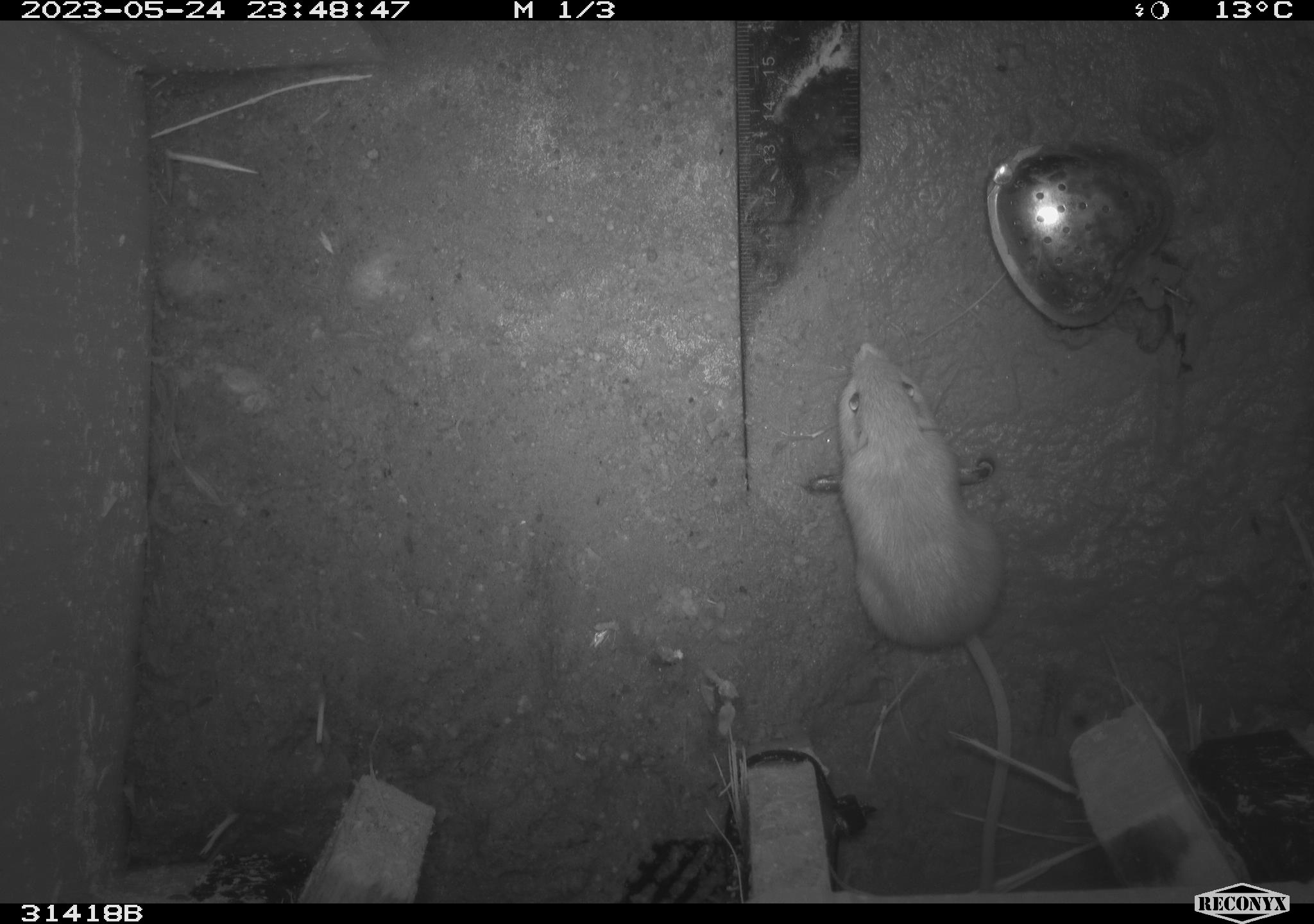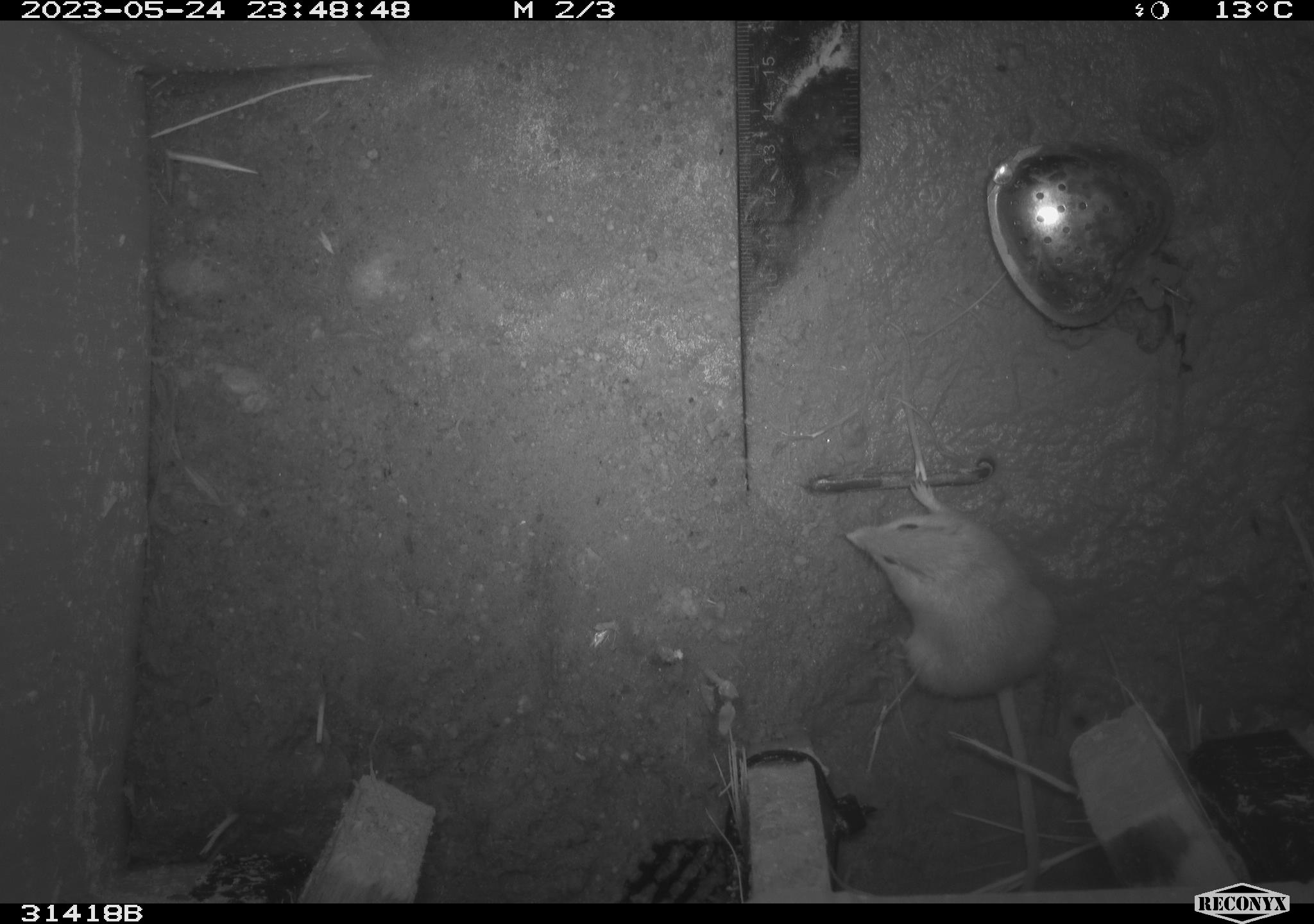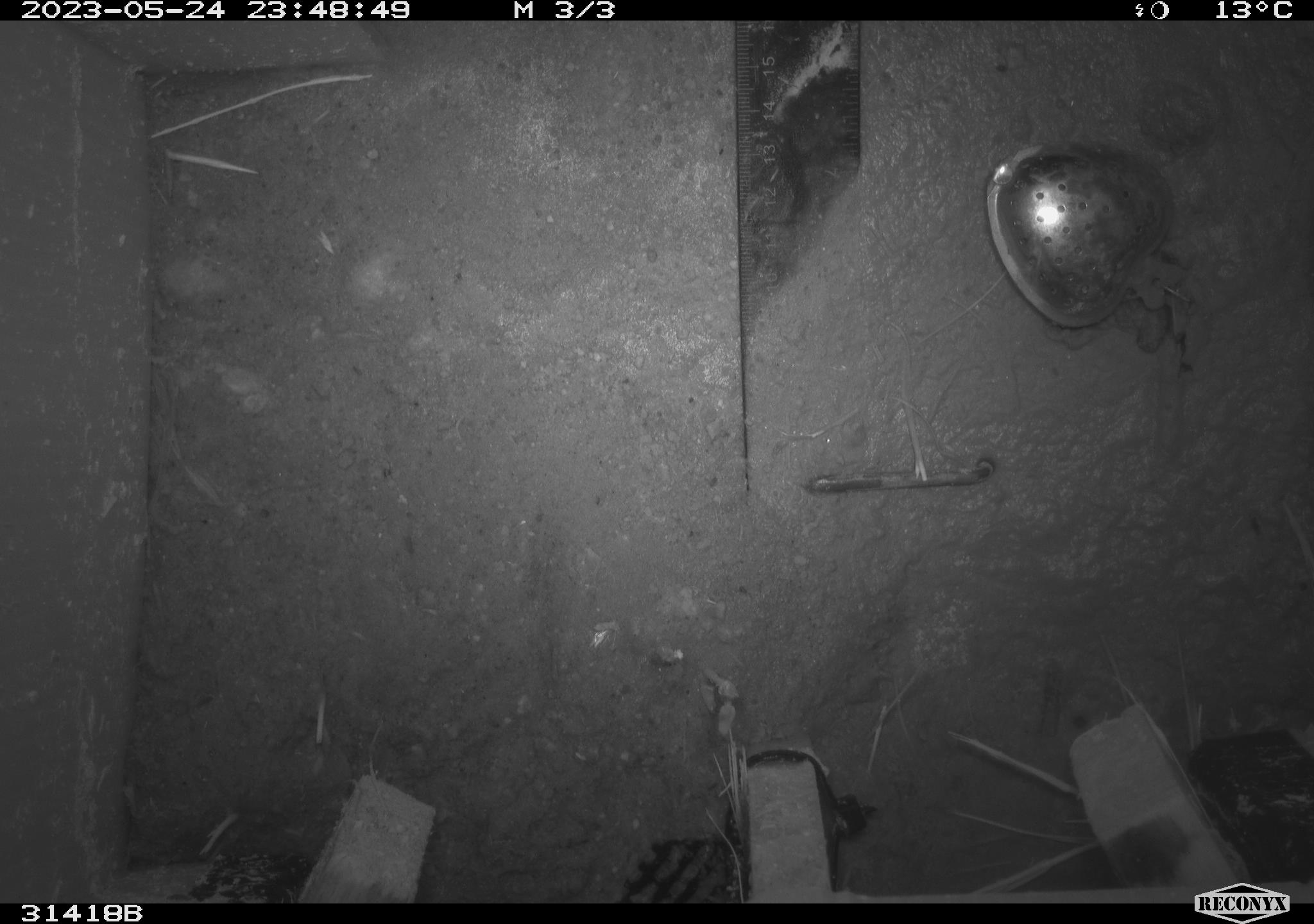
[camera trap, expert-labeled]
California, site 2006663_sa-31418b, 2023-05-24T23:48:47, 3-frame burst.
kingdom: Animalia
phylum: Chordata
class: Mammalia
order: Rodentia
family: Heteromyidae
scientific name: Heteromyidae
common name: kangaroo rats and pocket mice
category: heteromyidae family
Heteromyidae family (kangaroo rats and pocket mice) (Heteromyidae).